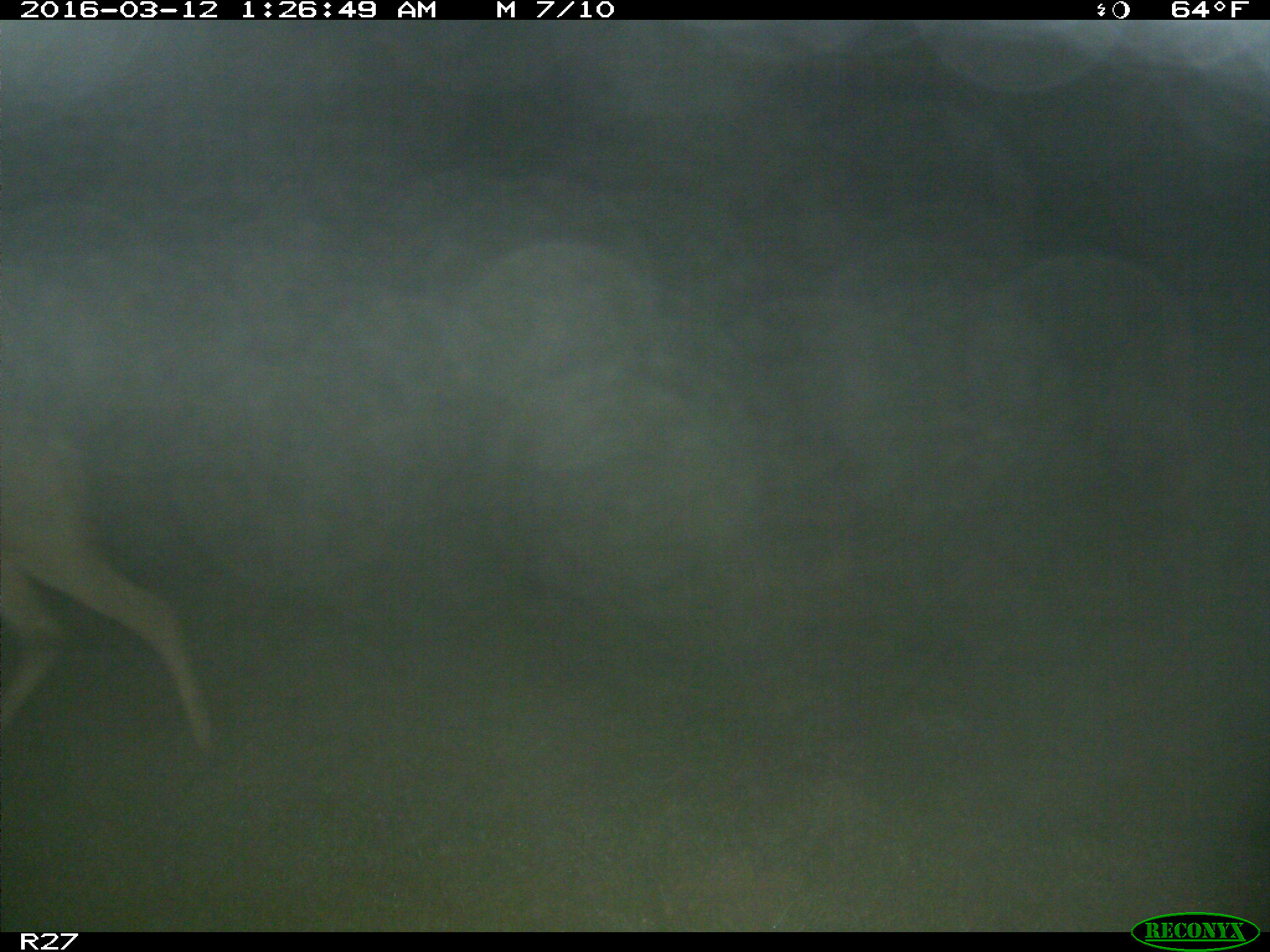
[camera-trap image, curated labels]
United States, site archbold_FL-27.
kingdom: Animalia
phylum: Chordata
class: Mammalia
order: Artiodactyla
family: Cervidae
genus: Odocoileus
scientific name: Odocoileus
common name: deer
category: unidentified deer